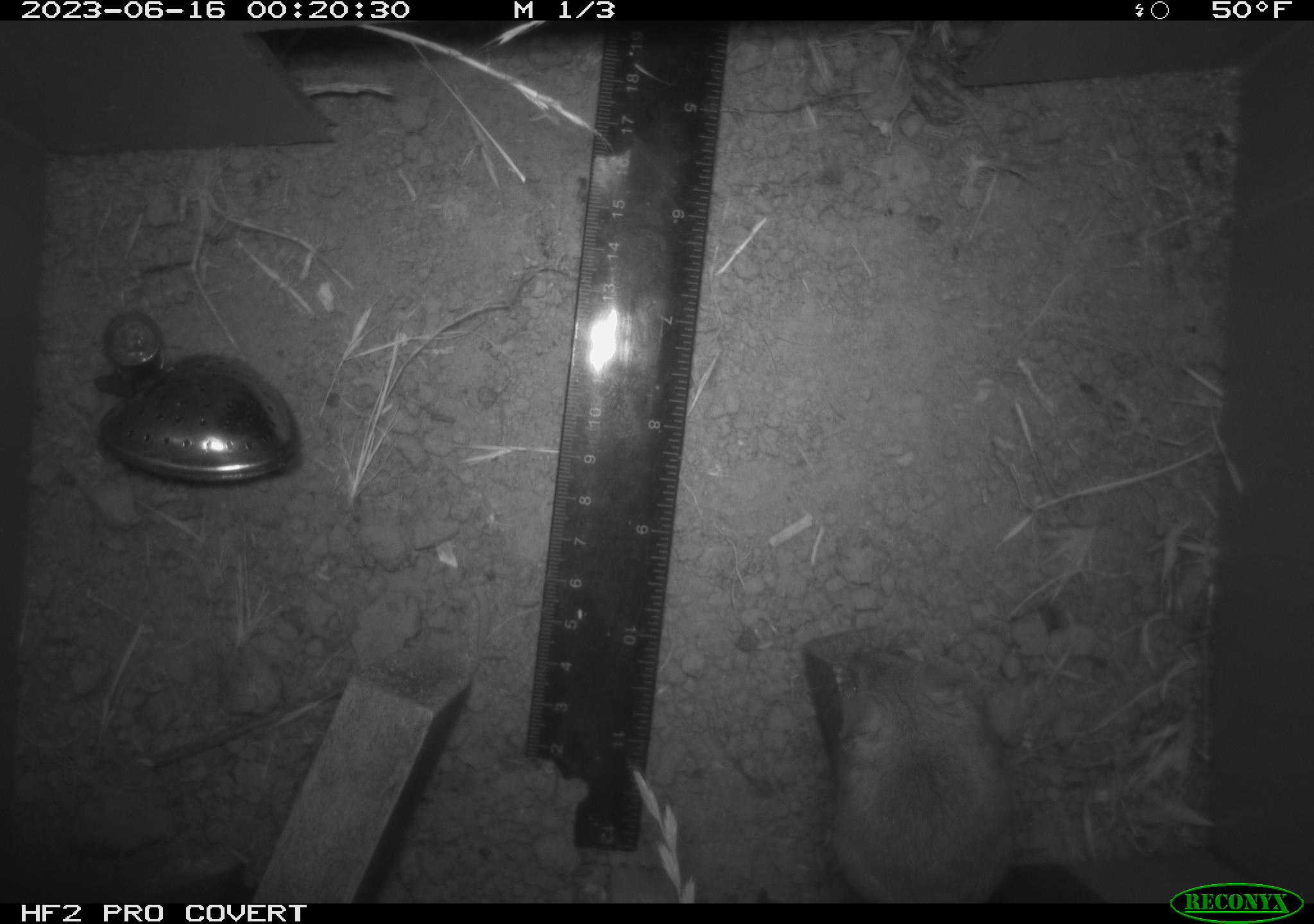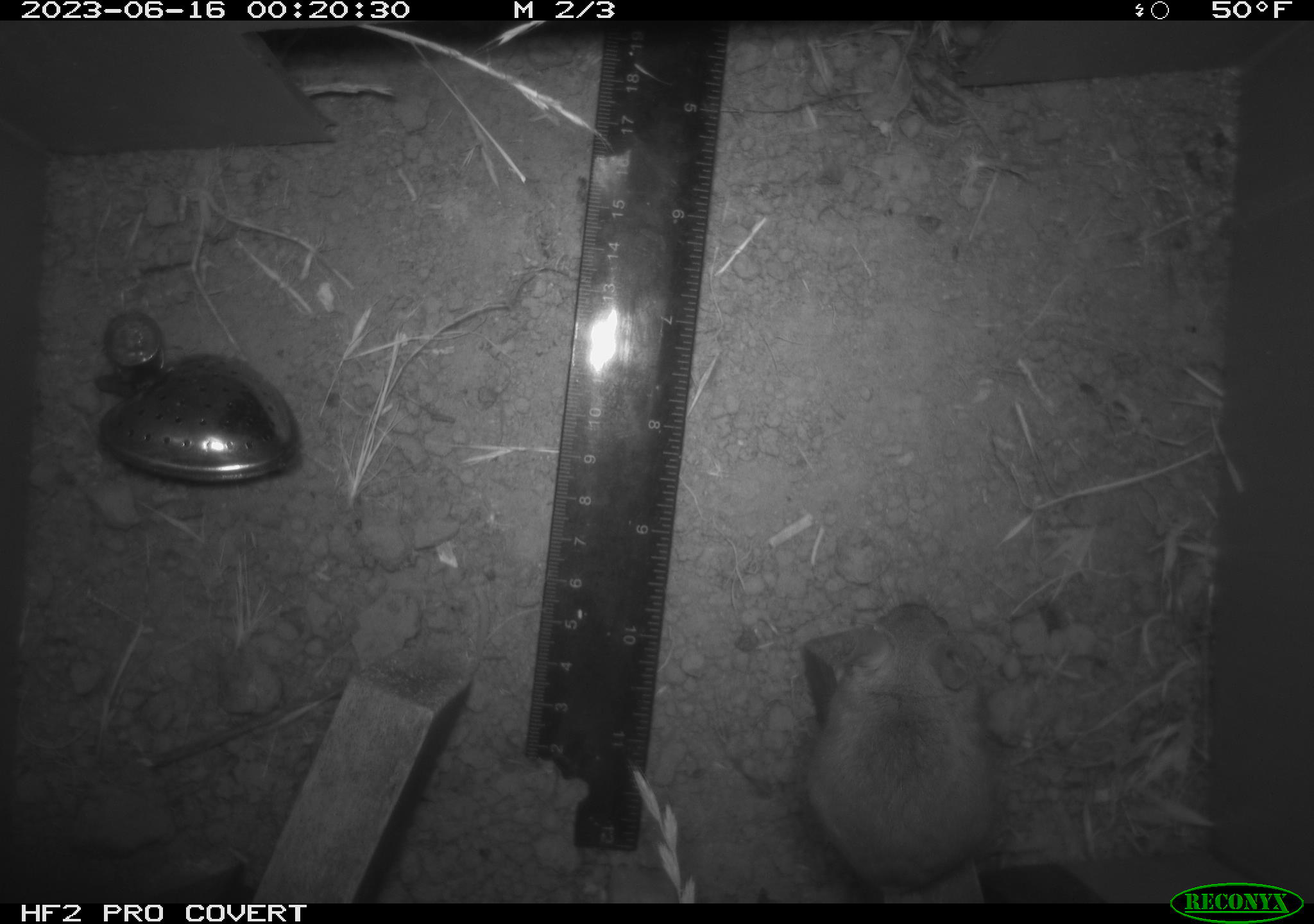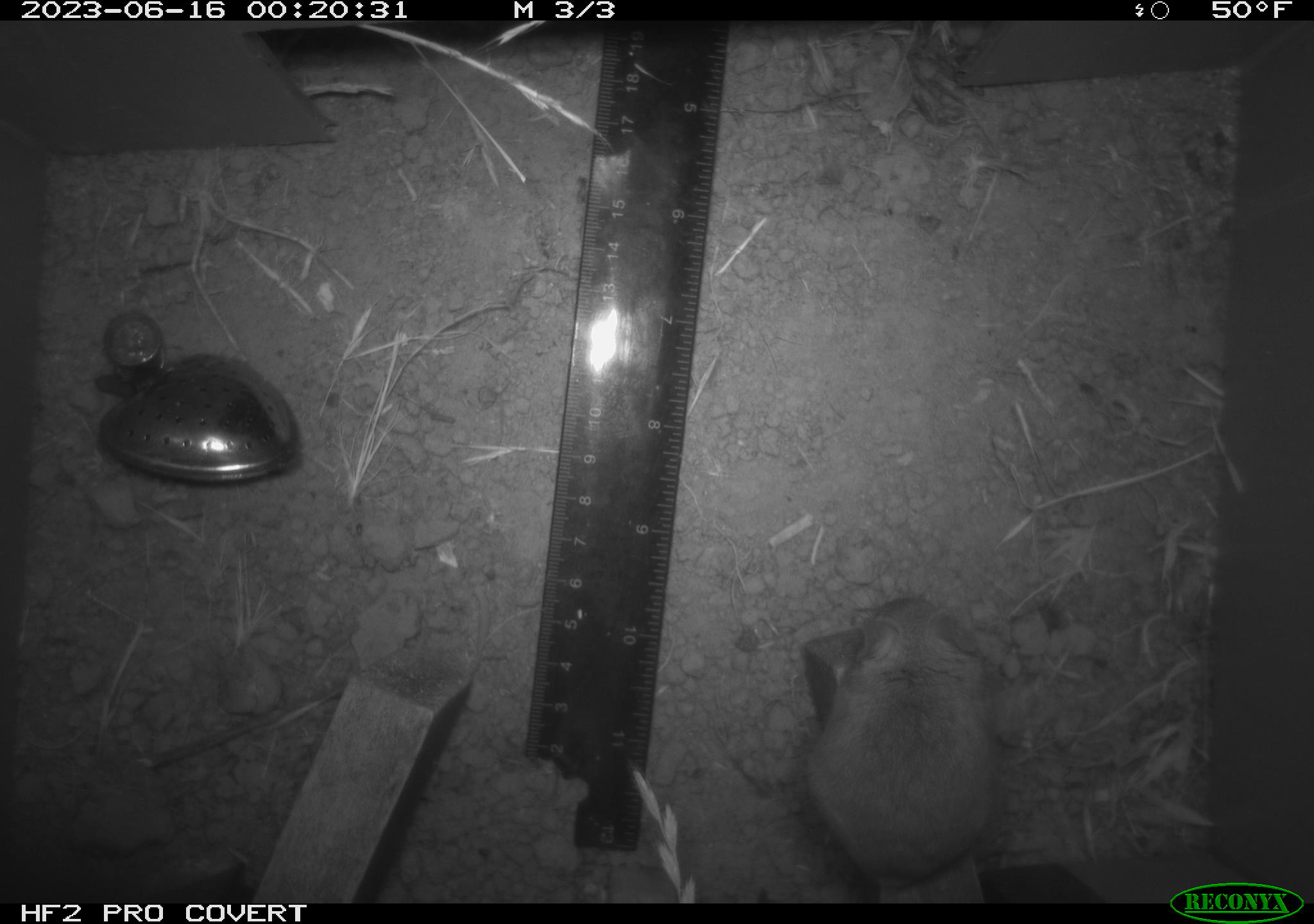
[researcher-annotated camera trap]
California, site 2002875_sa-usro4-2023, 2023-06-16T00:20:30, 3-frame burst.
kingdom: Animalia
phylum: Chordata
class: Mammalia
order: Rodentia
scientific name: Rodentia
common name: mouse species